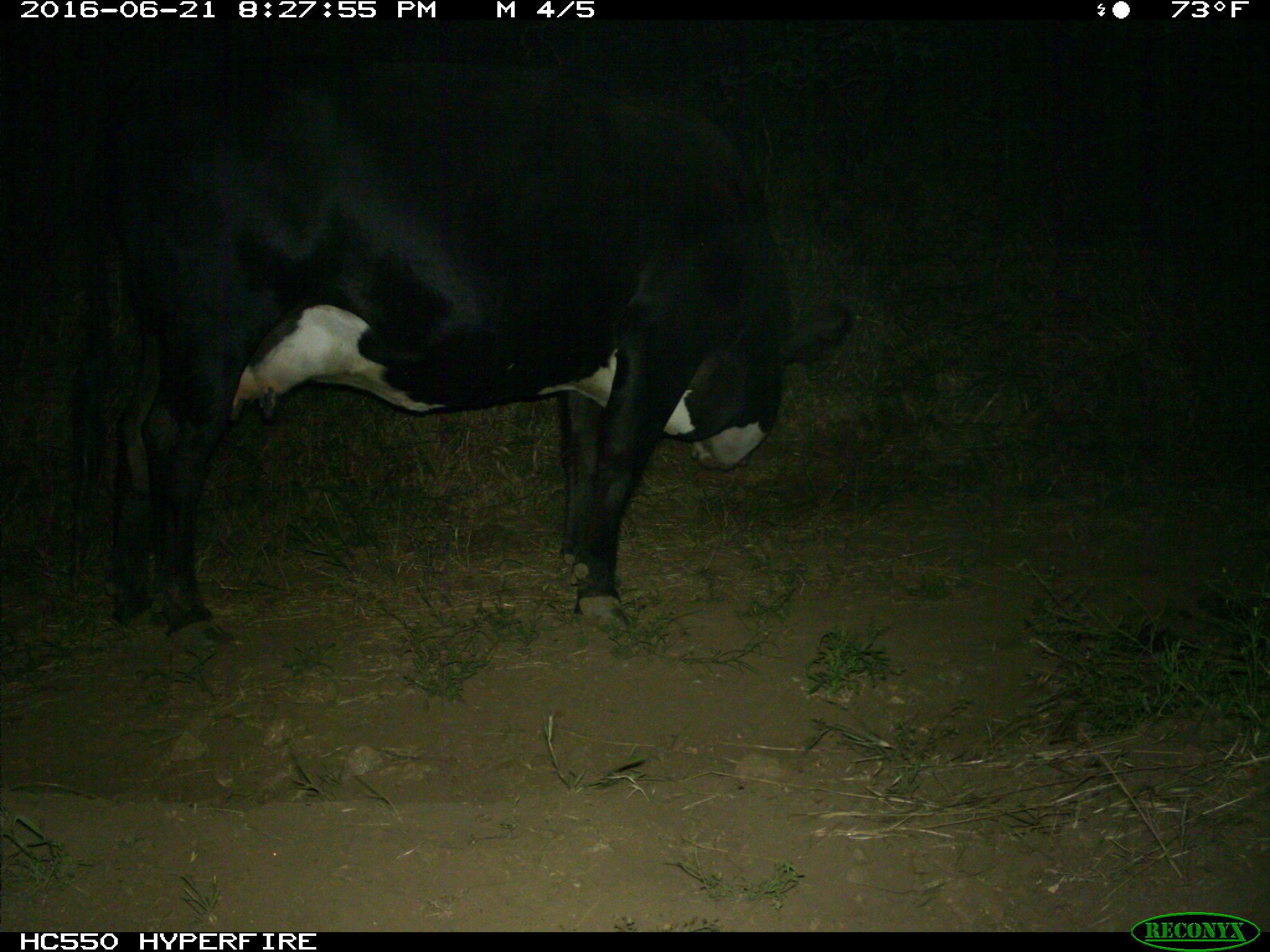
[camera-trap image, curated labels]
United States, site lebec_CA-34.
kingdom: Animalia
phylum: Chordata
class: Mammalia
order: Artiodactyla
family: Bovidae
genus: Bos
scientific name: Bos taurus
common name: domestic cow